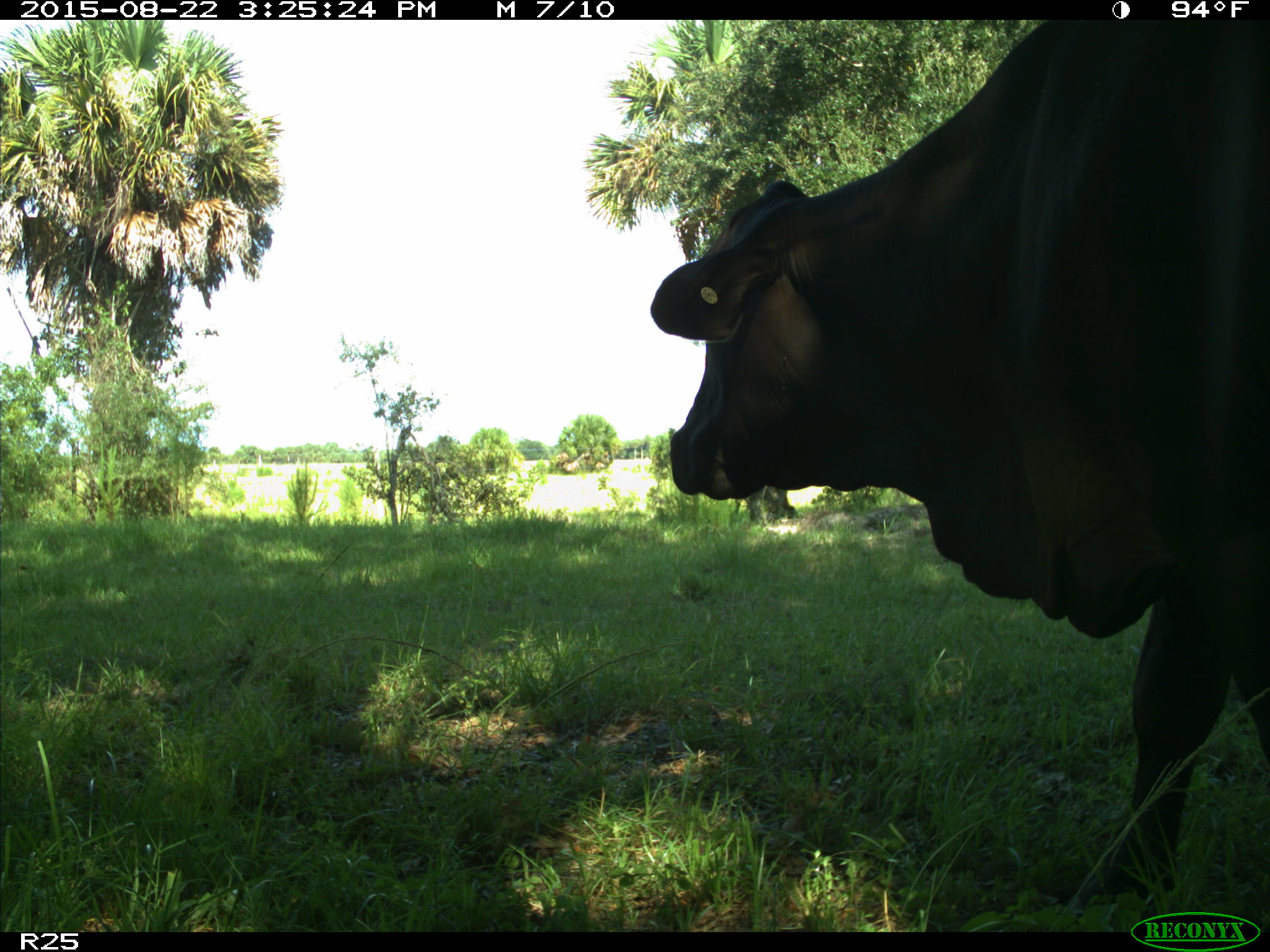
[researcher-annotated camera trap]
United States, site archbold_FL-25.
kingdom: Animalia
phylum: Chordata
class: Mammalia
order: Artiodactyla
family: Bovidae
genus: Bos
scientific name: Bos taurus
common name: domestic cow